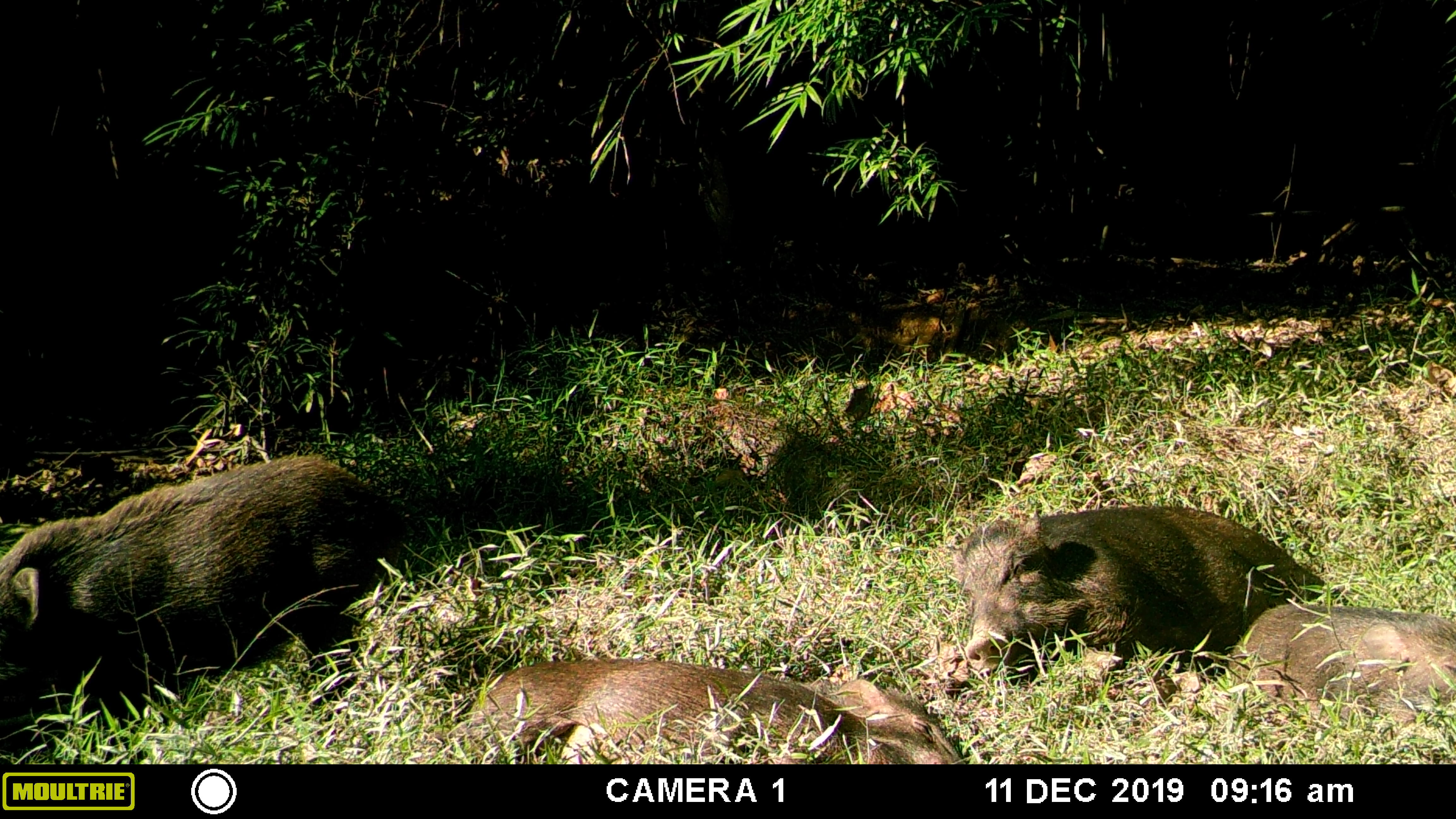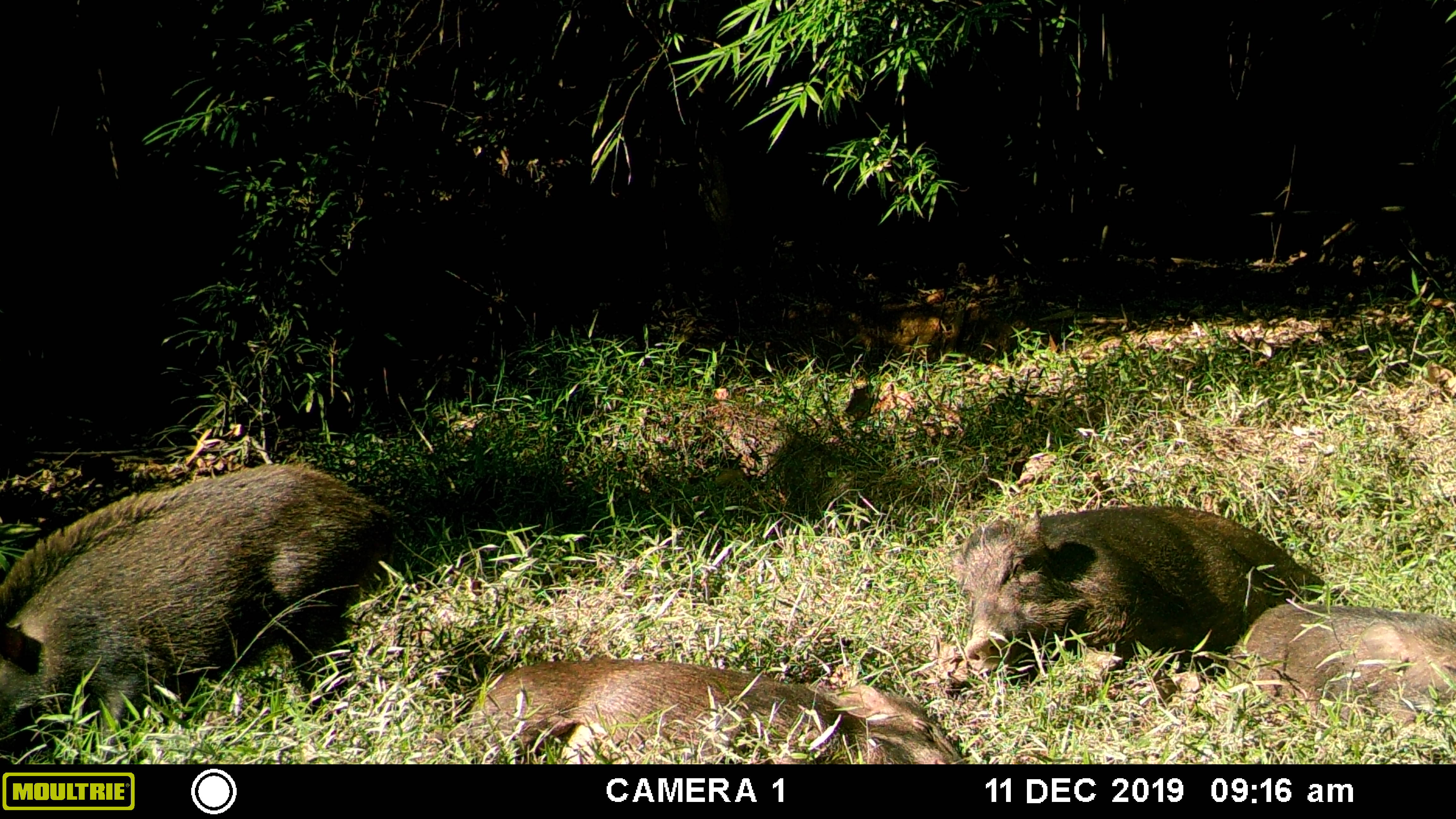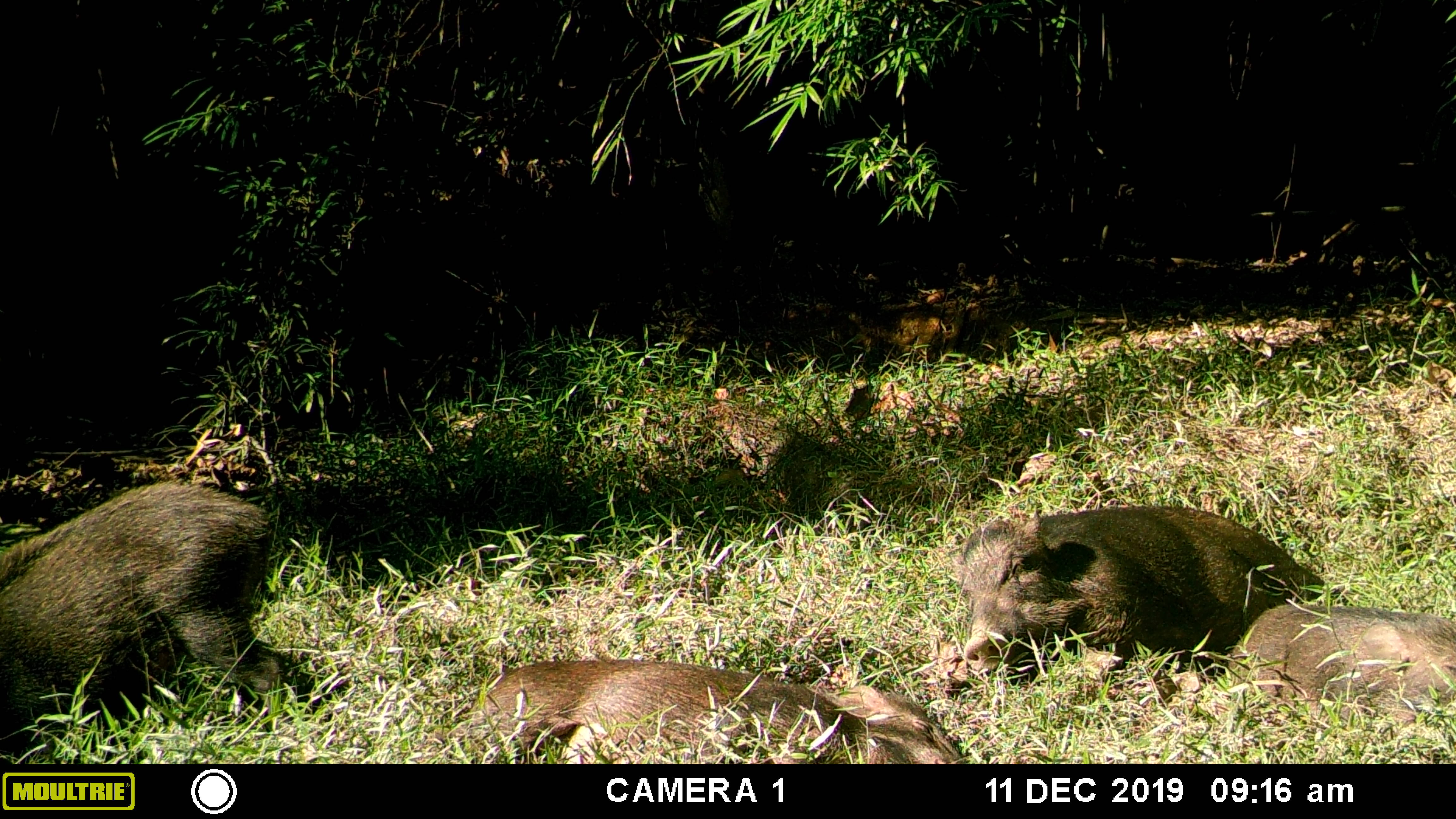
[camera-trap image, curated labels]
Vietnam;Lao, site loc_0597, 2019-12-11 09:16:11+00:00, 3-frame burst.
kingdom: Animalia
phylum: Chordata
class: Mammalia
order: Artiodactyla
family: Suidae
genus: Sus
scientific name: Sus scrofa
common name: eurasian wild pig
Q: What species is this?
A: Eurasian wild pig (Sus scrofa).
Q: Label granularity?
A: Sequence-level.